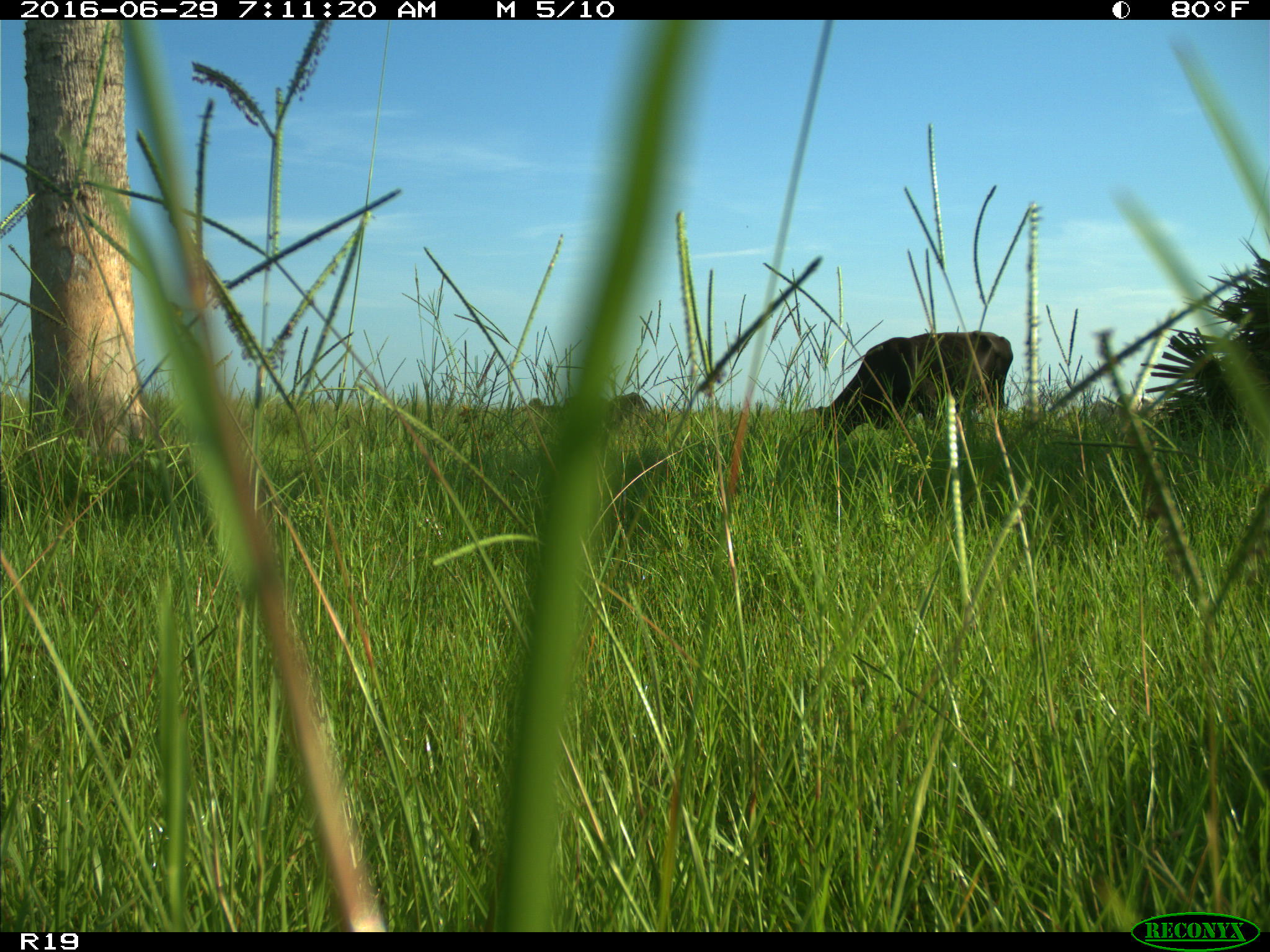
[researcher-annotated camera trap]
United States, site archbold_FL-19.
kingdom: Animalia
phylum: Chordata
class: Mammalia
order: Artiodactyla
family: Bovidae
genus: Bos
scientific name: Bos taurus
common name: domestic cow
Bos taurus (domestic cow).